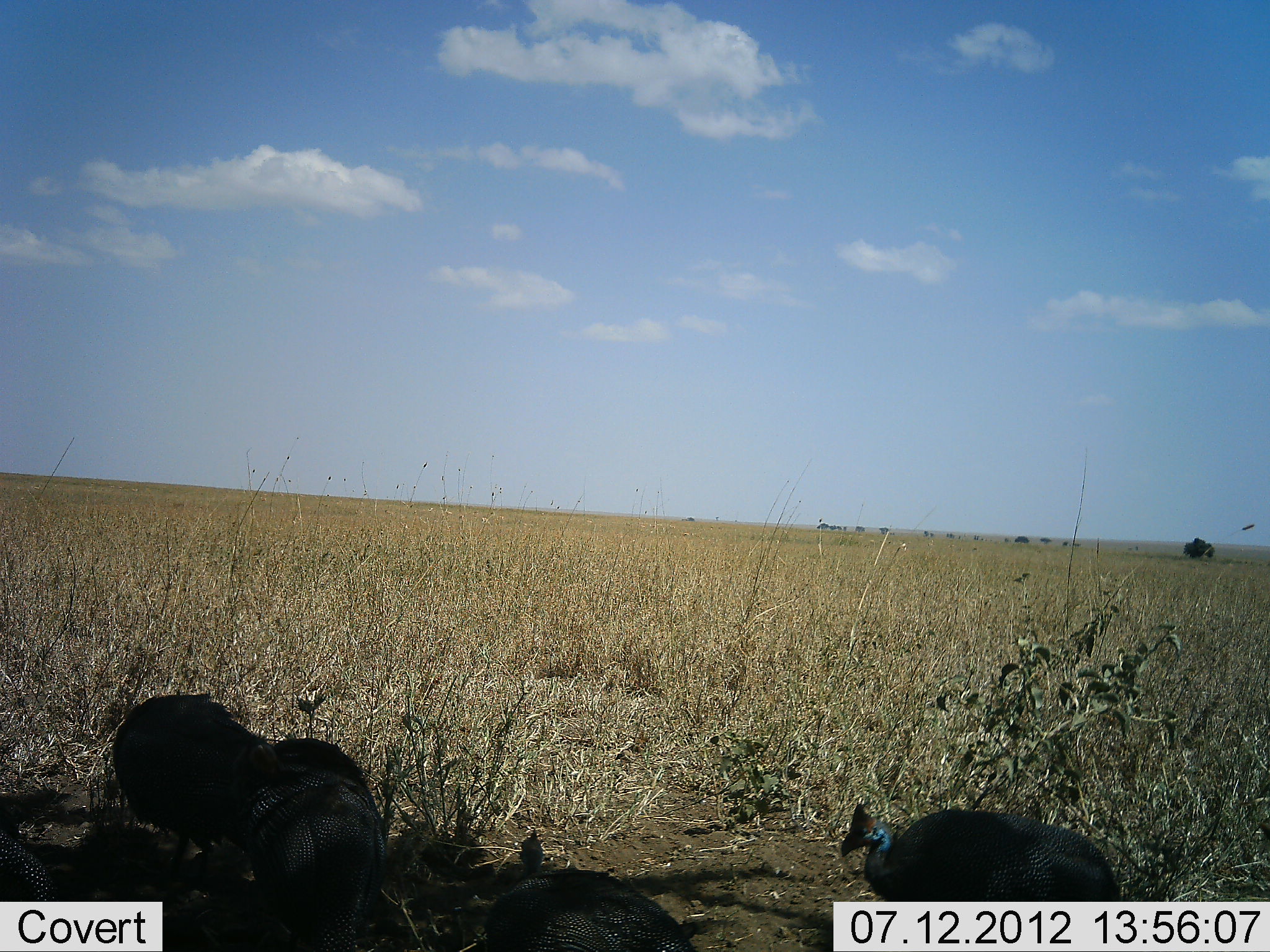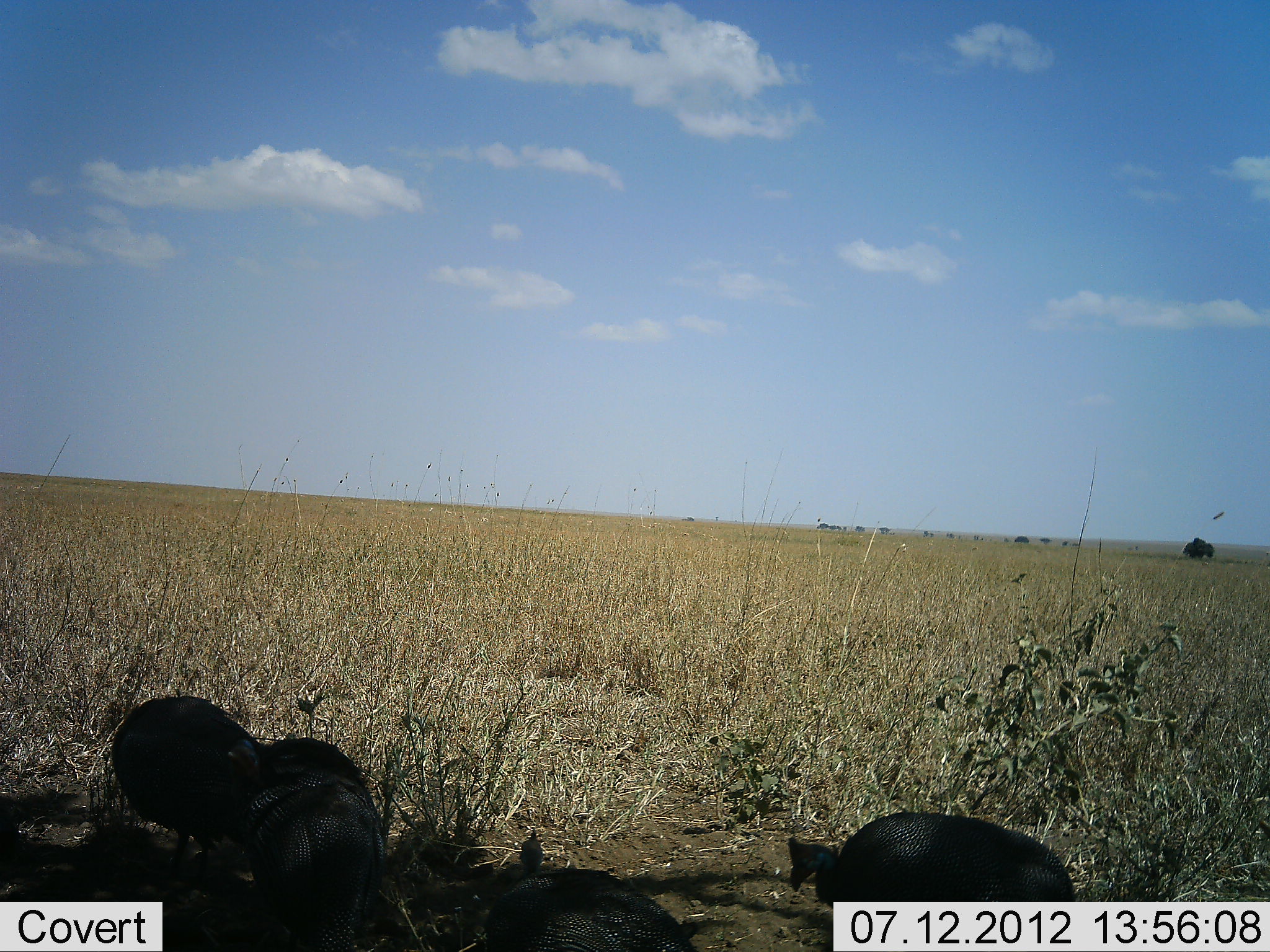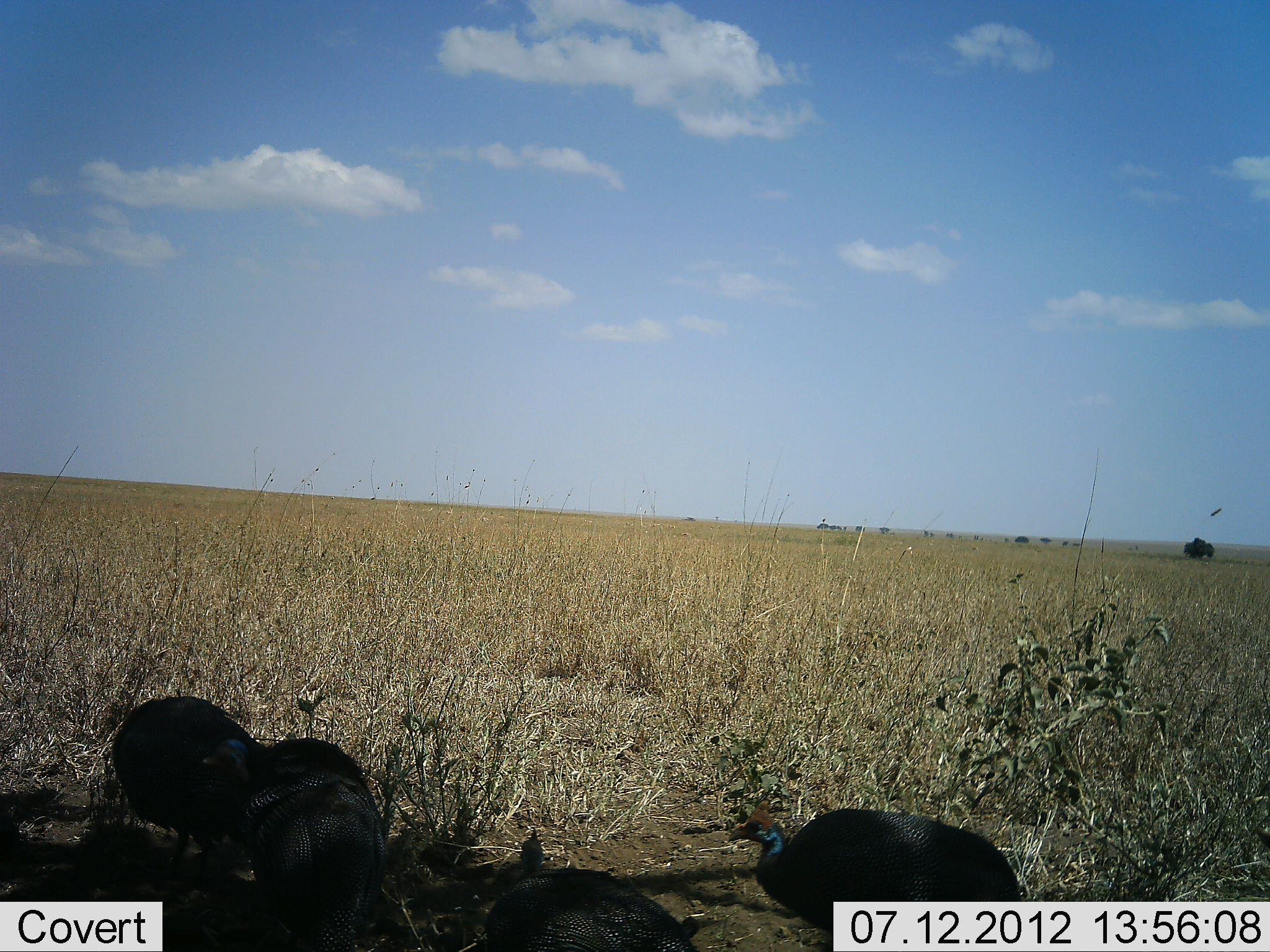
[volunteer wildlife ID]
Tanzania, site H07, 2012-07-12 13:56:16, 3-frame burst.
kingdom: Animalia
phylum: Chordata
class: Aves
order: Galliformes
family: Numididae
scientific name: Numididae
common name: guinea fowl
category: guineafowl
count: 4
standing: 80%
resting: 0%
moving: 10%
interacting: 0%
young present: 0%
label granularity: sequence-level